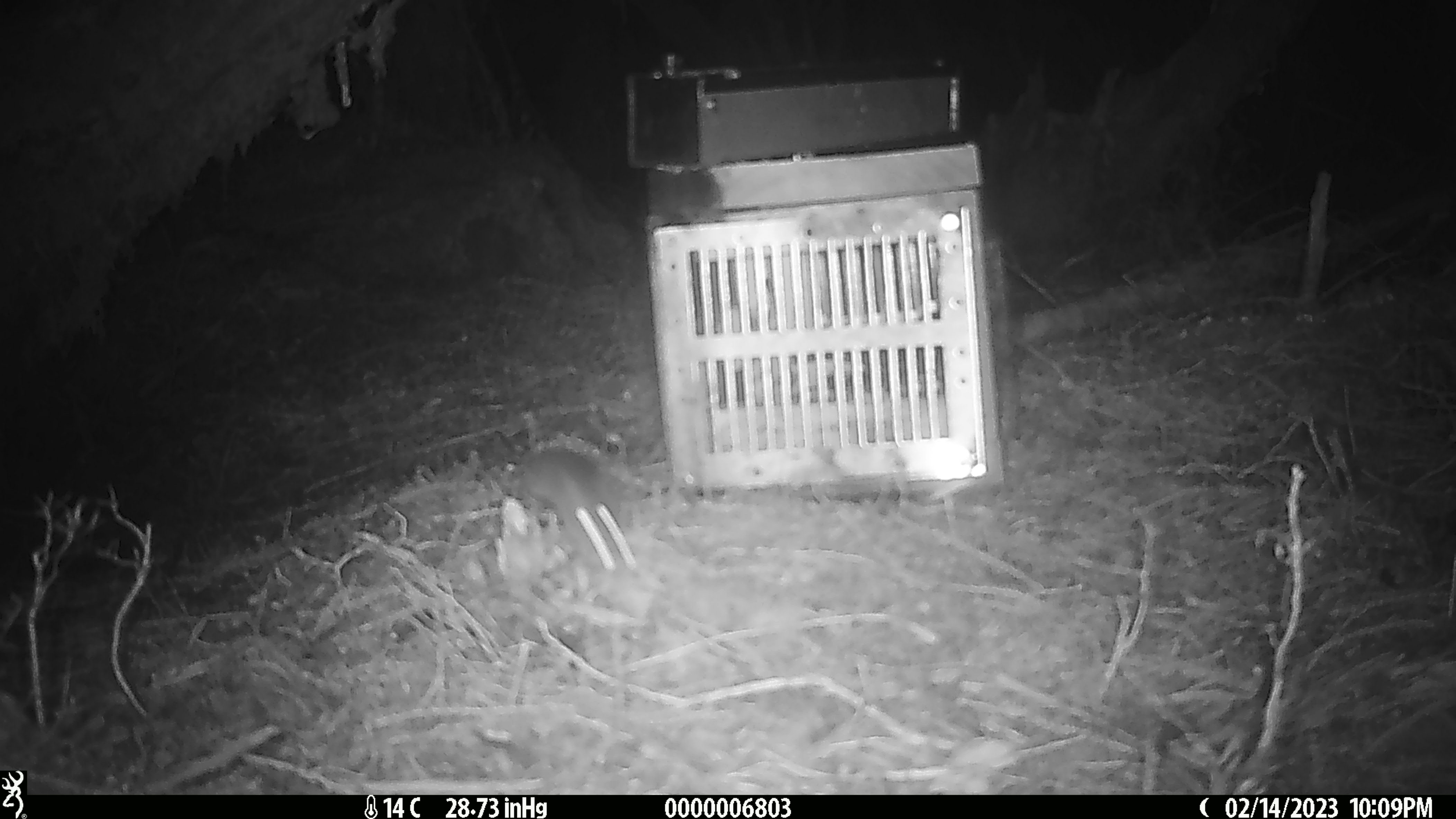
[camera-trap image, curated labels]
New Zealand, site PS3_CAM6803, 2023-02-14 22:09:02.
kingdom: Animalia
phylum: Chordata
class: Mammalia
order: Rodentia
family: Muridae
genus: Mus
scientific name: Mus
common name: mouse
Mouse (Mus).